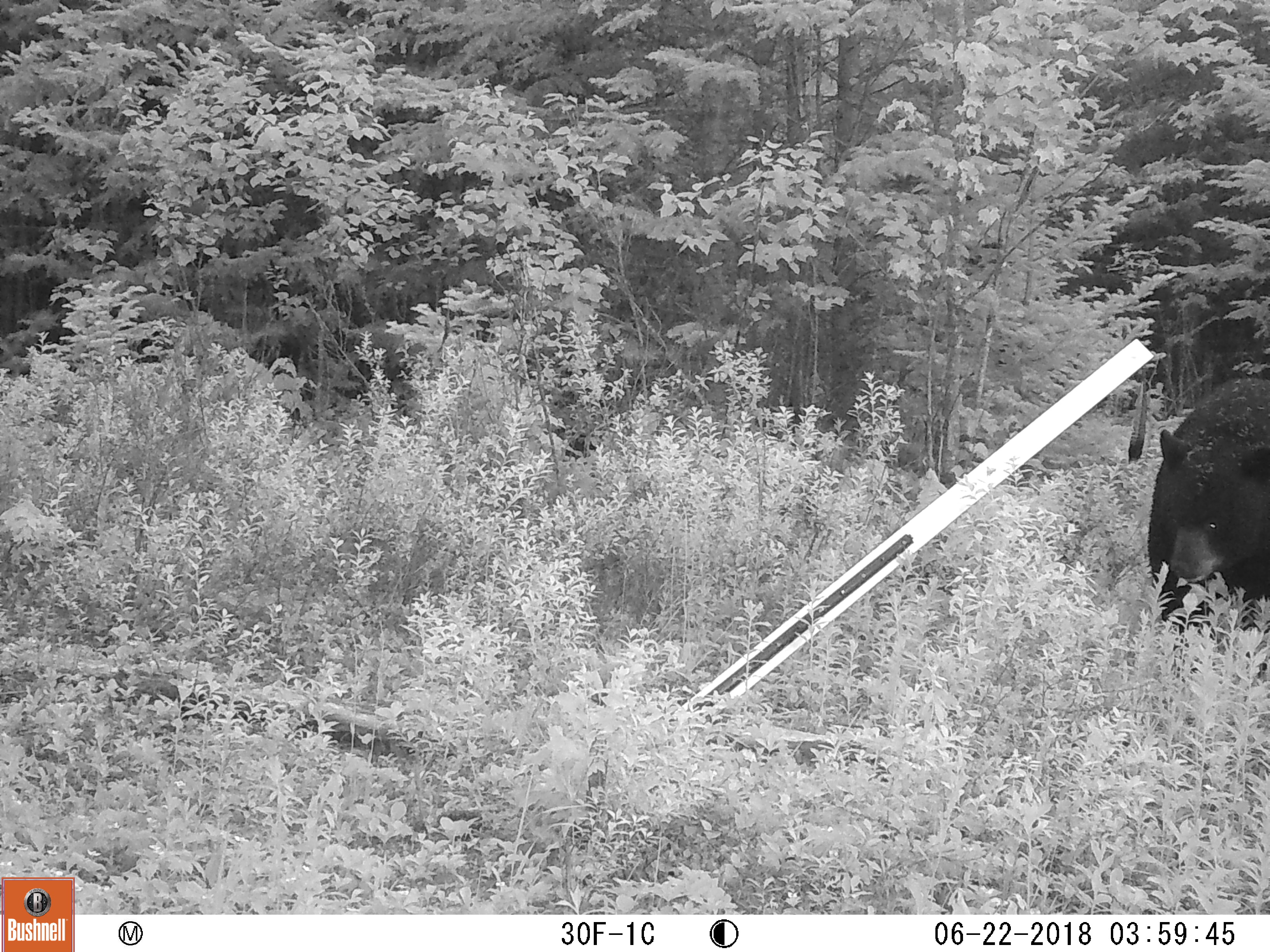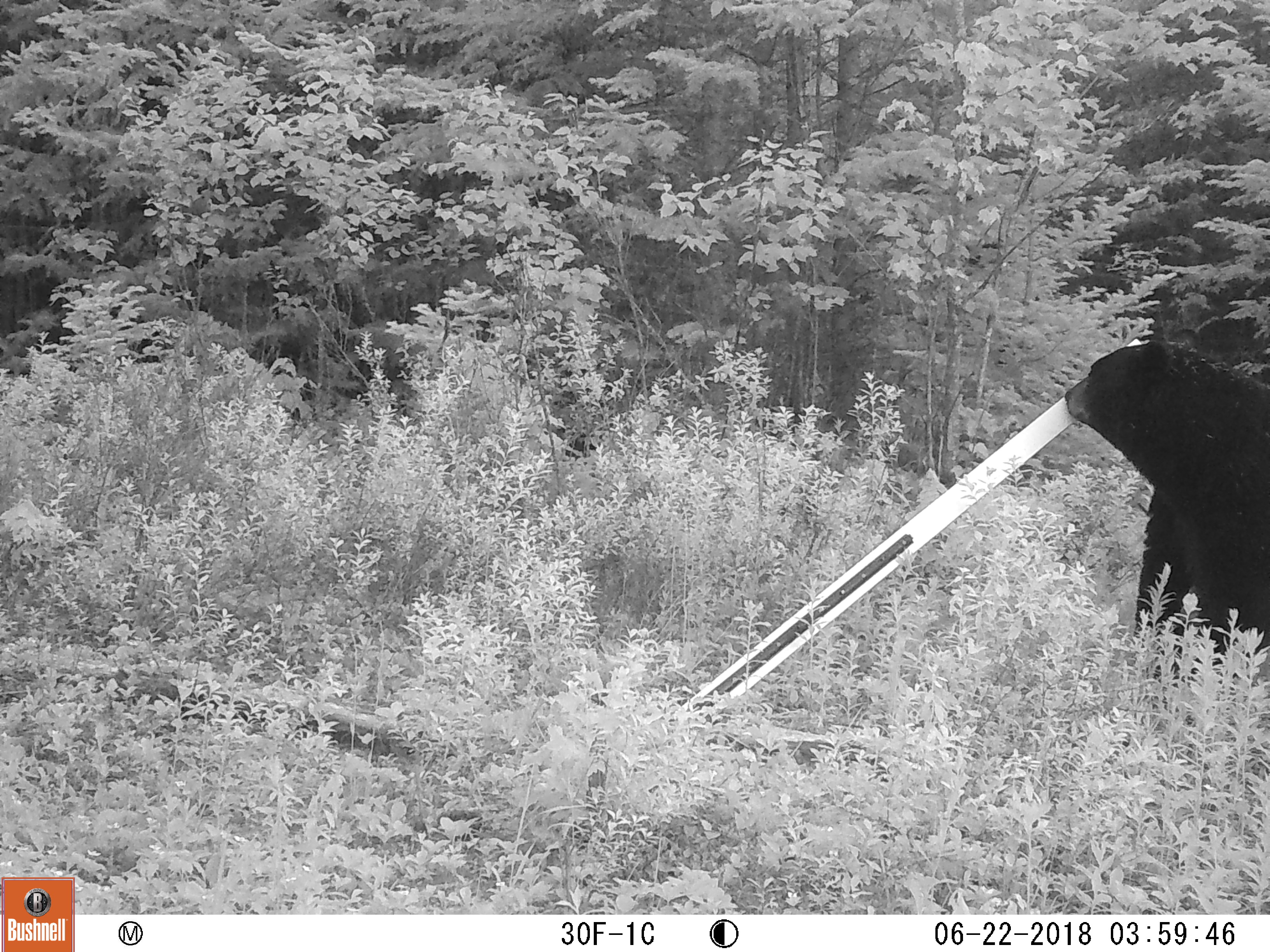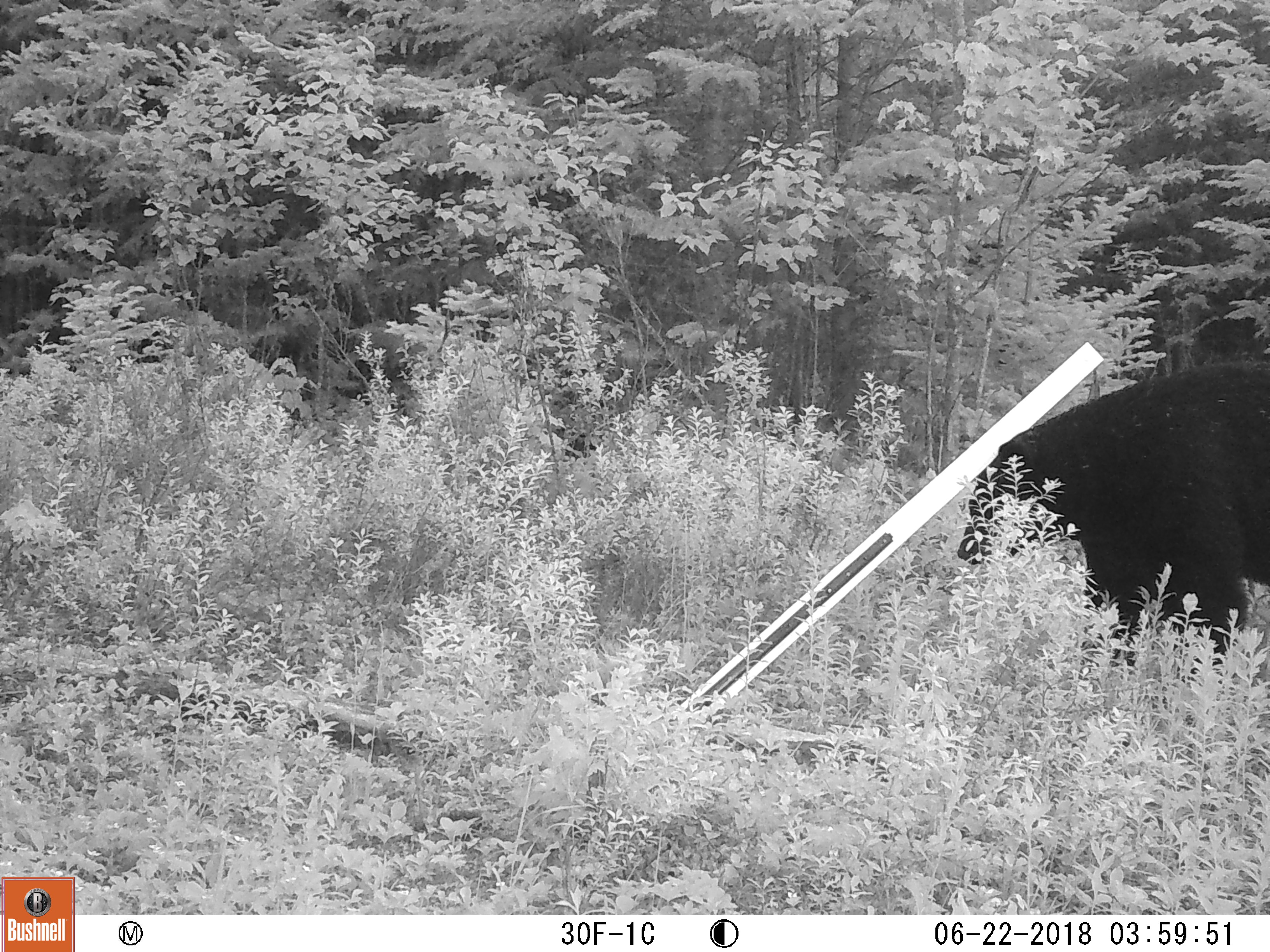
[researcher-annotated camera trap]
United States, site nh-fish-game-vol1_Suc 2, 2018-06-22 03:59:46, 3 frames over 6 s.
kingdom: Animalia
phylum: Chordata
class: Mammalia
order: Carnivora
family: Ursidae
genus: Ursus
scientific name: Ursus americanus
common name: black bear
Black bear (Ursus americanus).